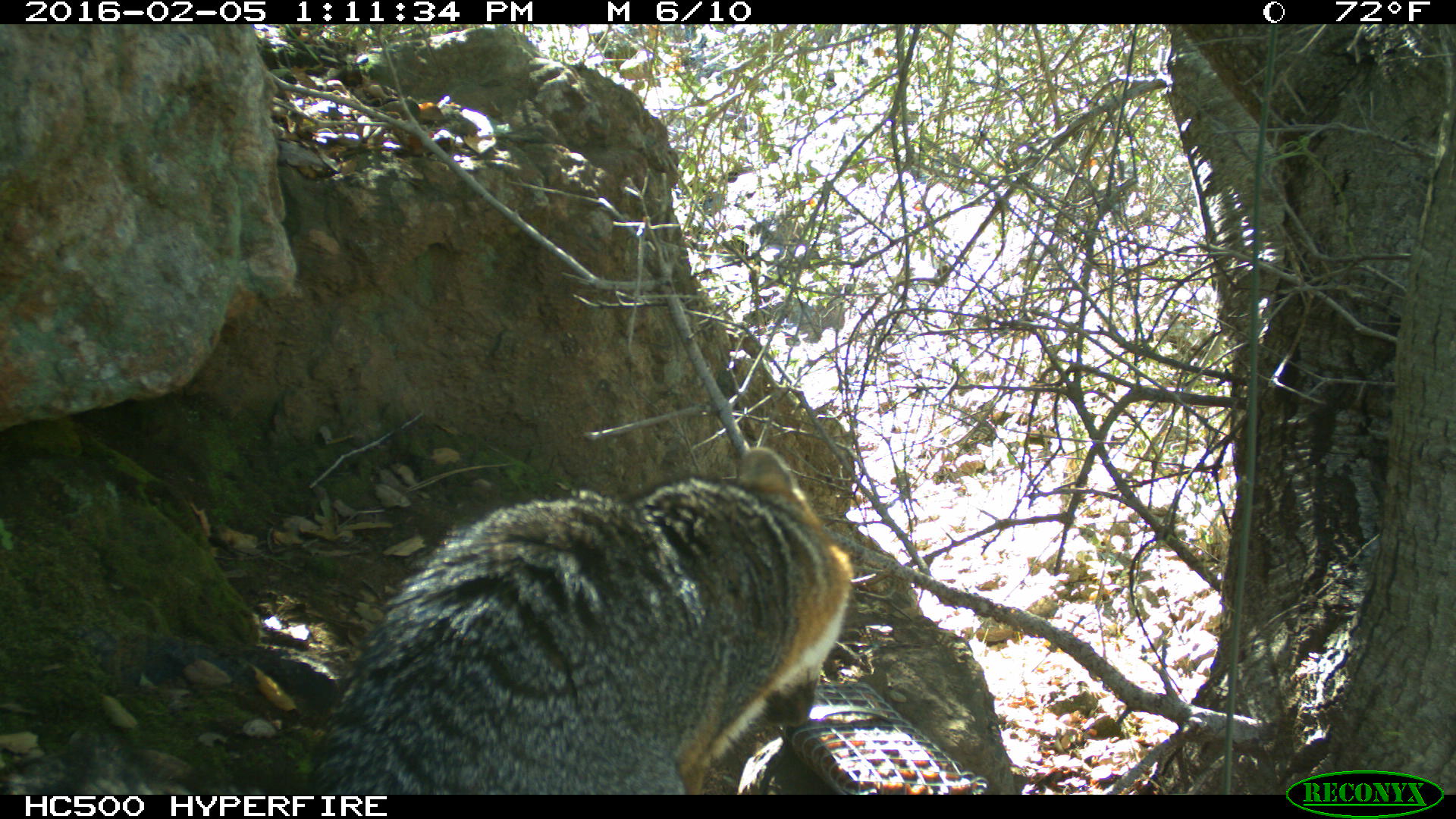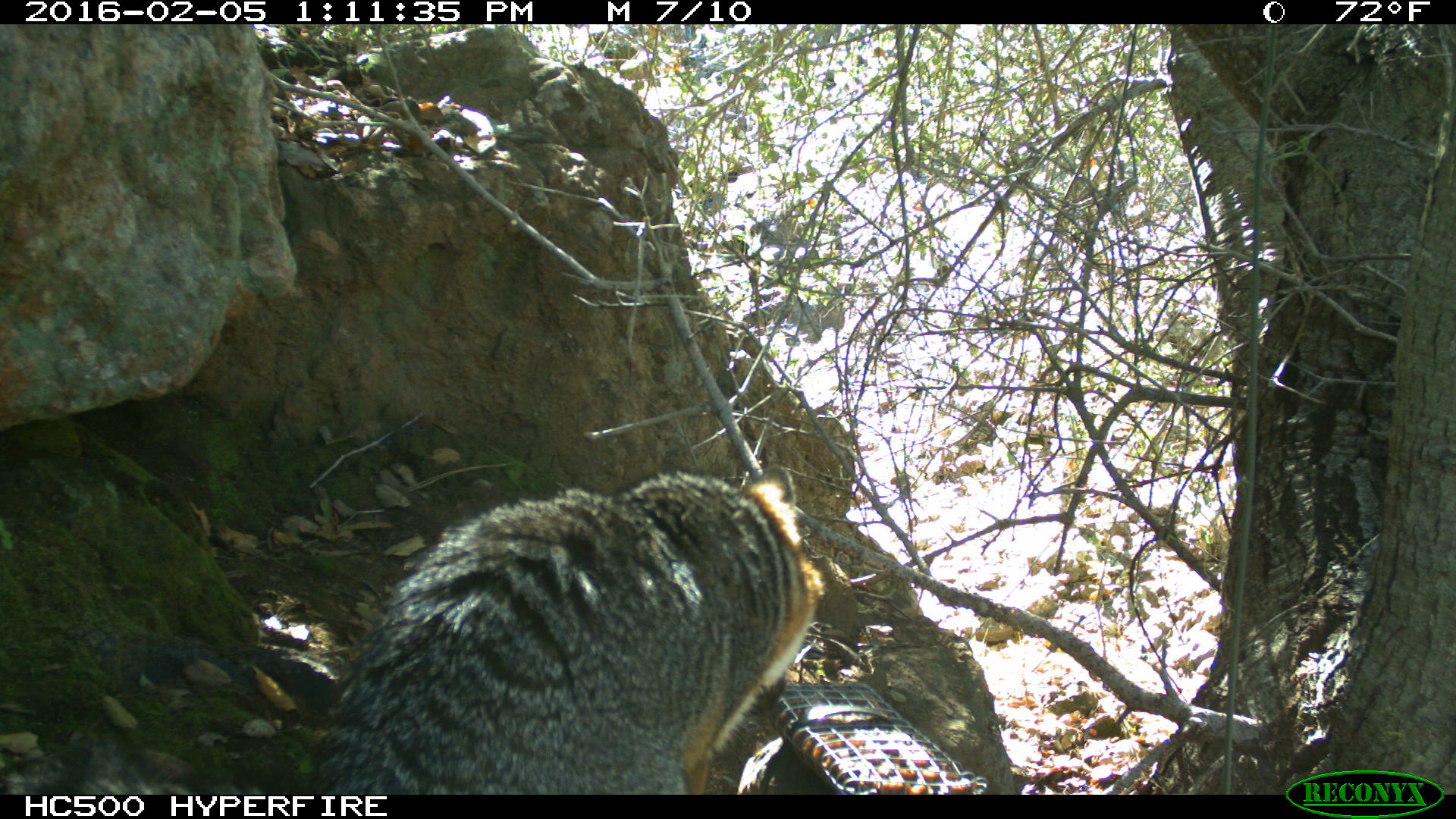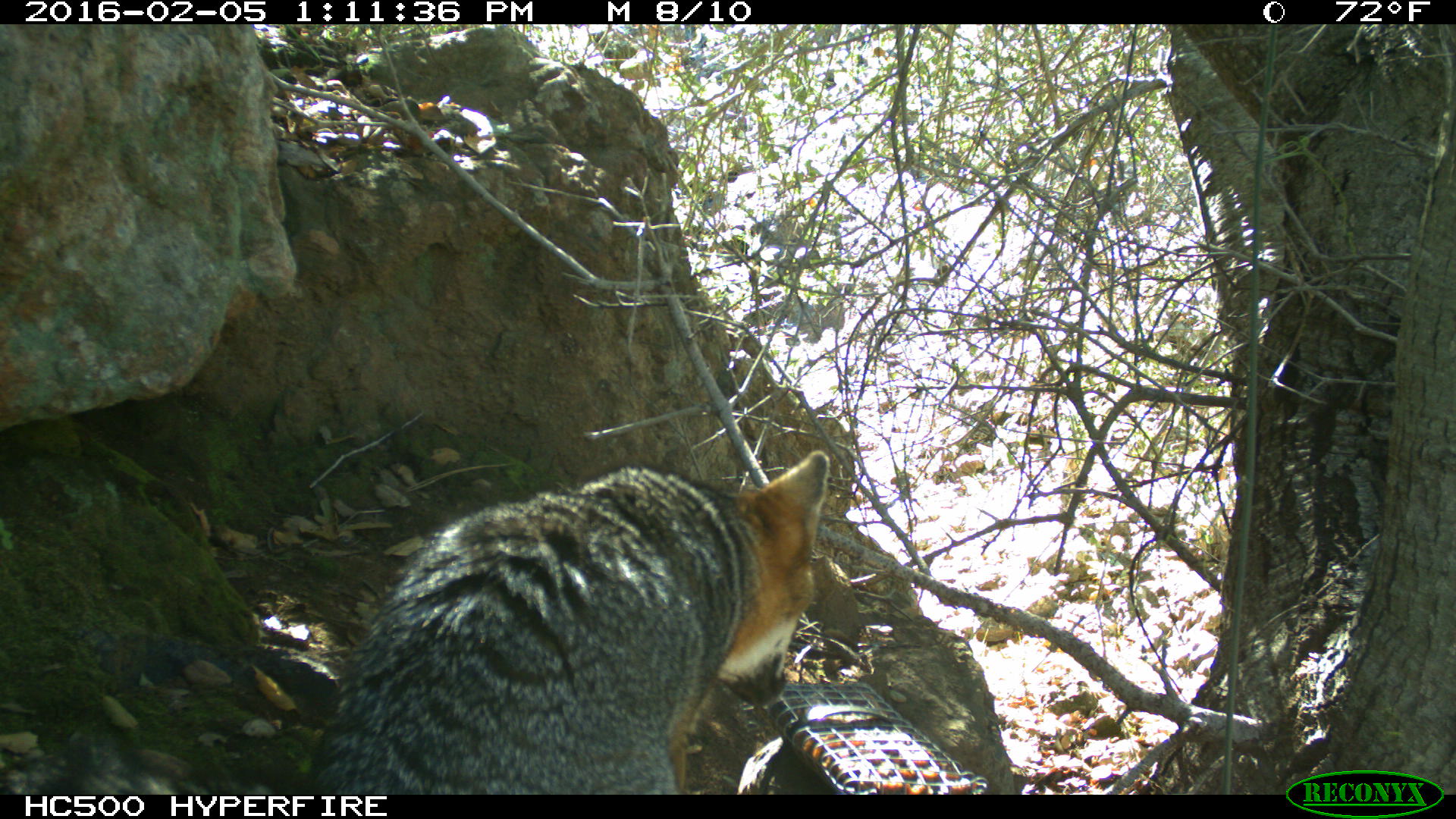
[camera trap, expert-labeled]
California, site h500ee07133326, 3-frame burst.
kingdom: Animalia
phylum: Chordata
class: Mammalia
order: Carnivora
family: Canidae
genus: Urocyon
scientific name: Urocyon littoralis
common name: island fox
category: fox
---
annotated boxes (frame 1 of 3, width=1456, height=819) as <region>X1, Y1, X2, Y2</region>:
fox: <region>303, 446, 855, 792</region>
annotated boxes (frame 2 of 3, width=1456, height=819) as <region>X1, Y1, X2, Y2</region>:
fox: <region>310, 466, 827, 794</region>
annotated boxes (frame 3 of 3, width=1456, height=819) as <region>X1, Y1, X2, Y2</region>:
fox: <region>310, 450, 830, 794</region>